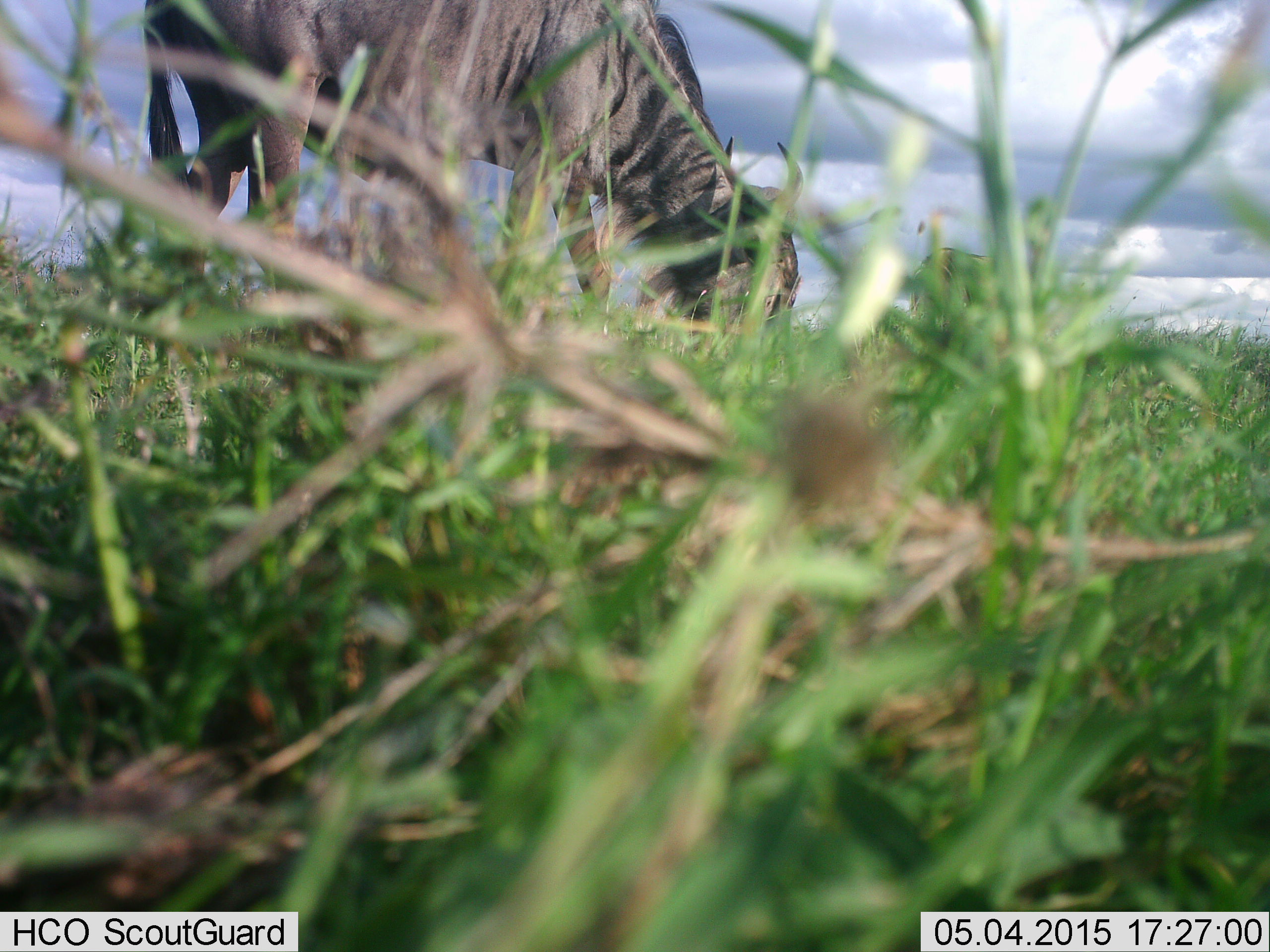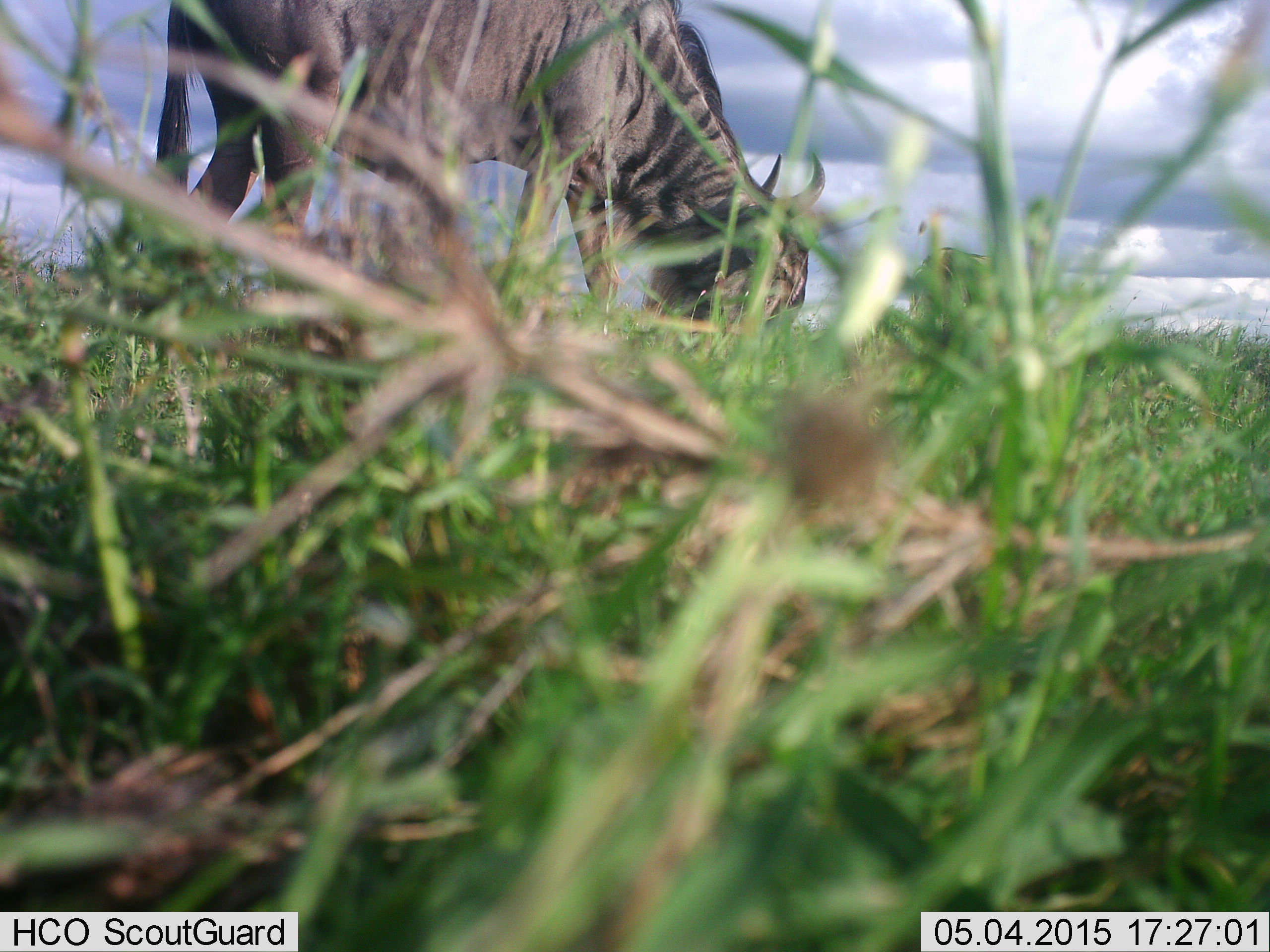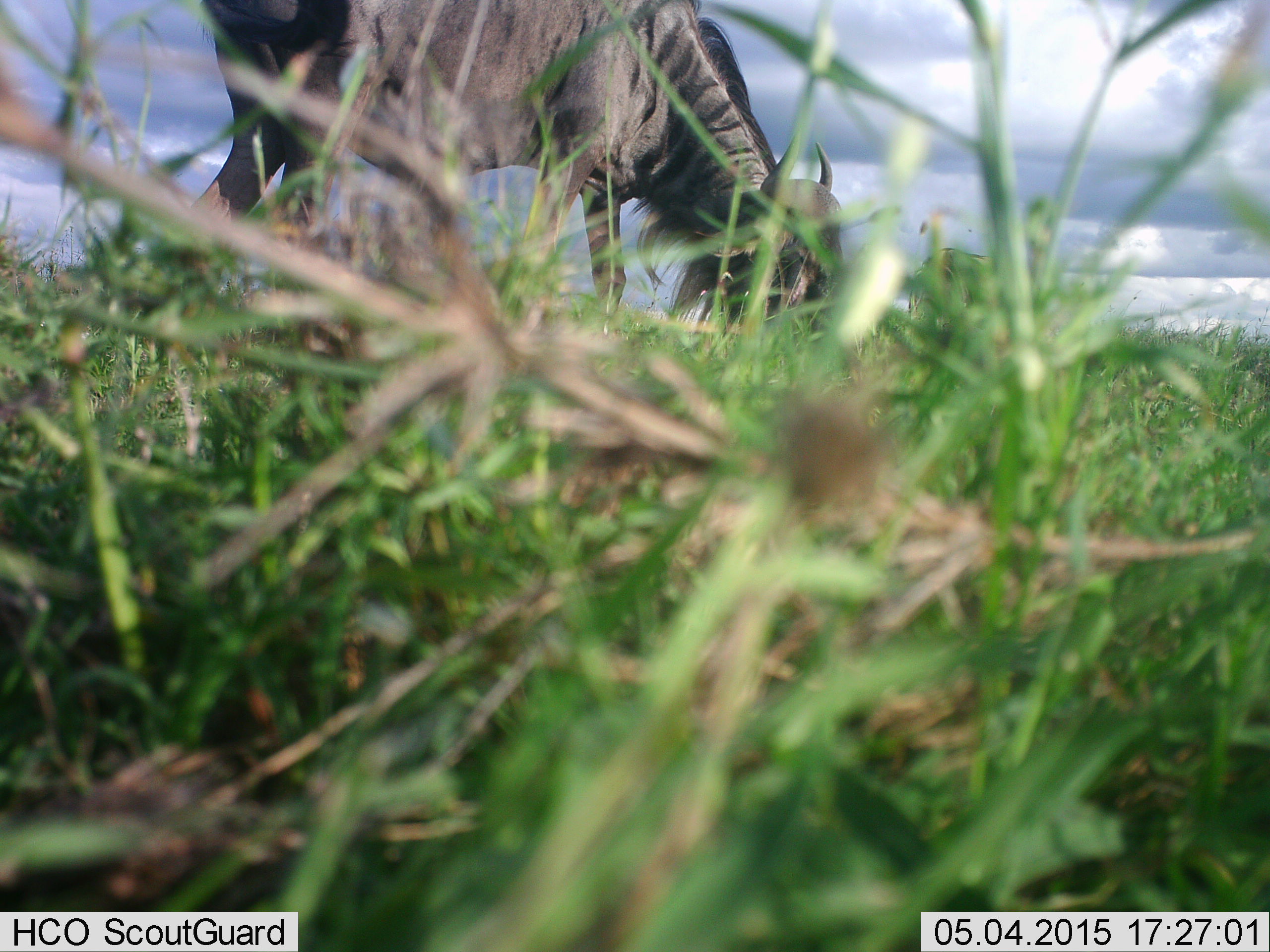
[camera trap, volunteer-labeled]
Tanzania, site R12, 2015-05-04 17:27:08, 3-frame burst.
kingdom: Animalia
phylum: Chordata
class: Mammalia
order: Artiodactyla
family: Bovidae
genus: Connochaetes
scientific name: Connochaetes taurinus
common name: blue wildebeest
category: wildebeest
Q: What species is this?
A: Wildebeest (blue wildebeest) (Connochaetes taurinus).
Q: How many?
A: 1.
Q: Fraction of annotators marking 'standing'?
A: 10%.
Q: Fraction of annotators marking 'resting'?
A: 0%.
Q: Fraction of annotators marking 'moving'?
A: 10%.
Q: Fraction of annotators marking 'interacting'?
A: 0%.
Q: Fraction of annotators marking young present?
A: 0%.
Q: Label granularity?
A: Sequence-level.